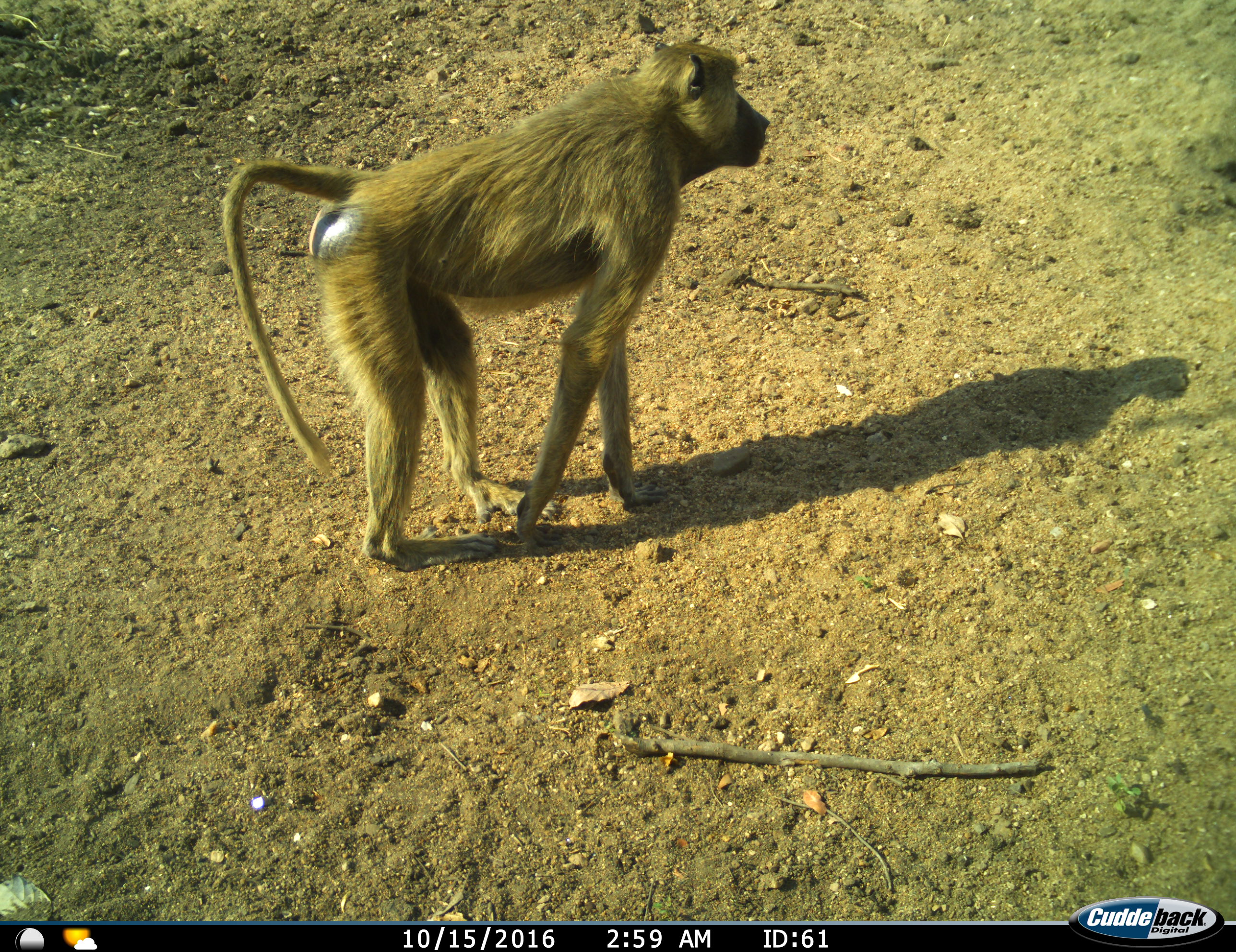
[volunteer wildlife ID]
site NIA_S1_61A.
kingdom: Animalia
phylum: Chordata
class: Mammalia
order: Primates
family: Cercopithecidae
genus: Papio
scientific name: Papio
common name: baboon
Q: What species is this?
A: Baboon (Papio).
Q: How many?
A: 1.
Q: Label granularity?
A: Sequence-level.